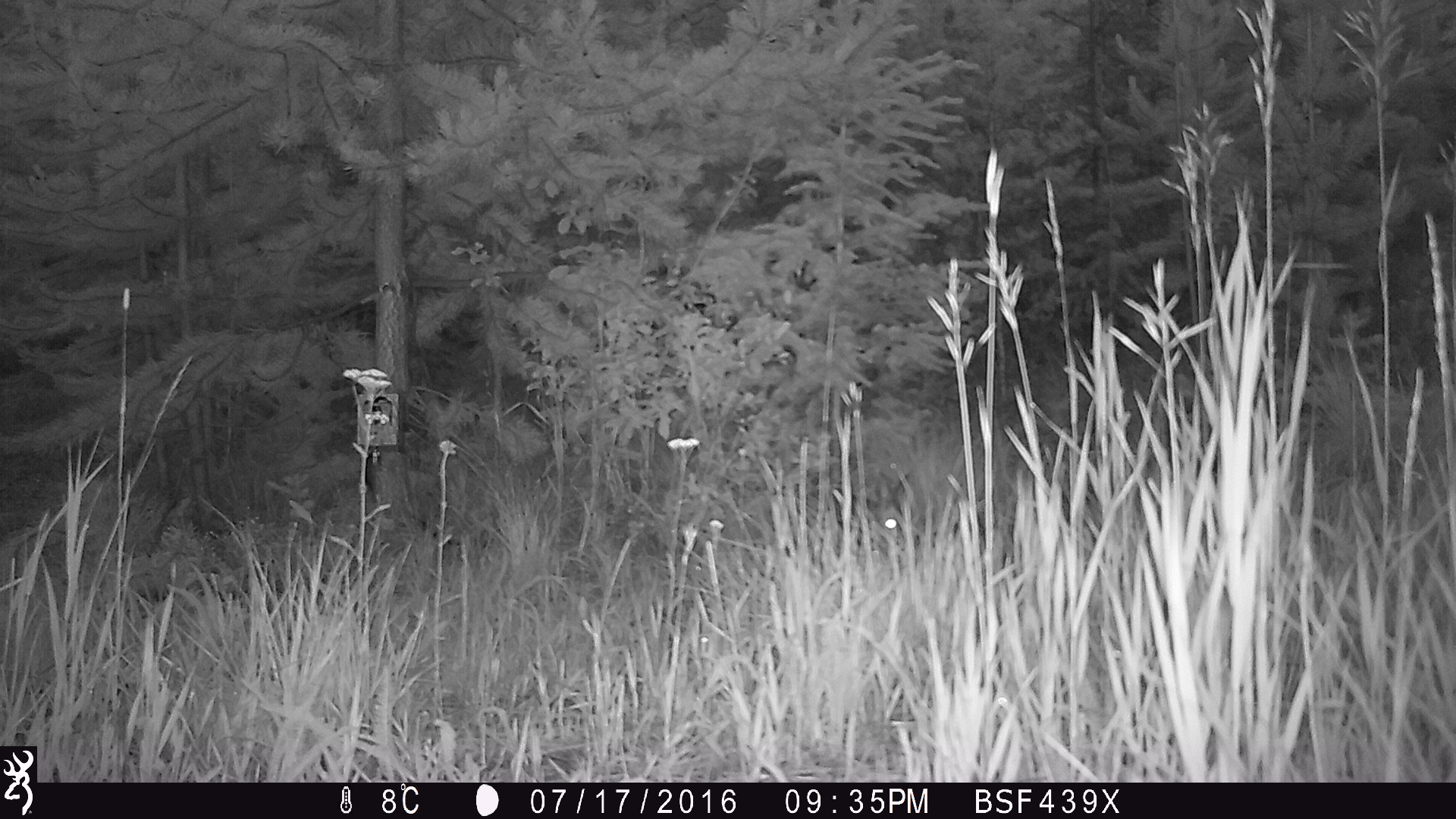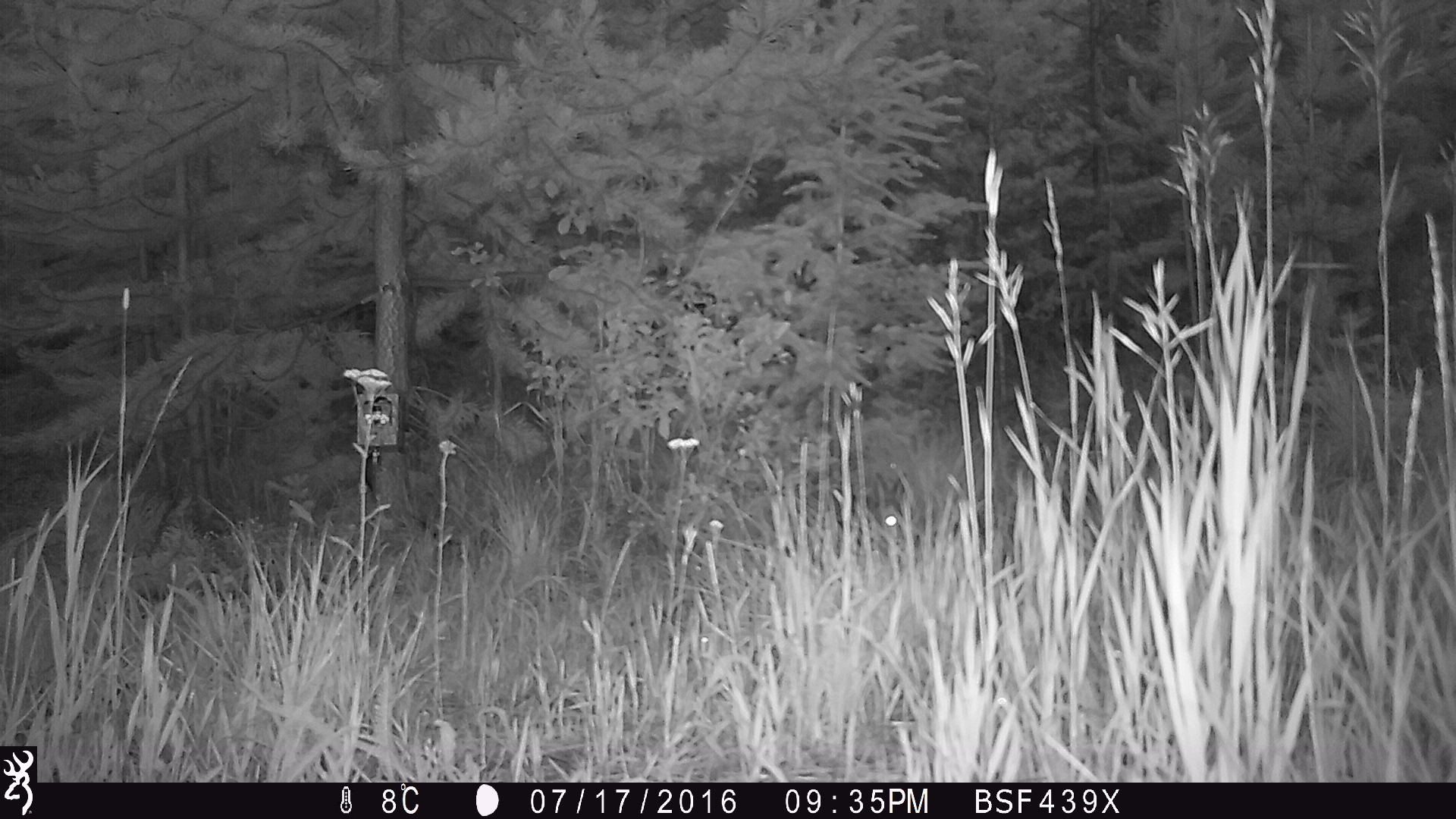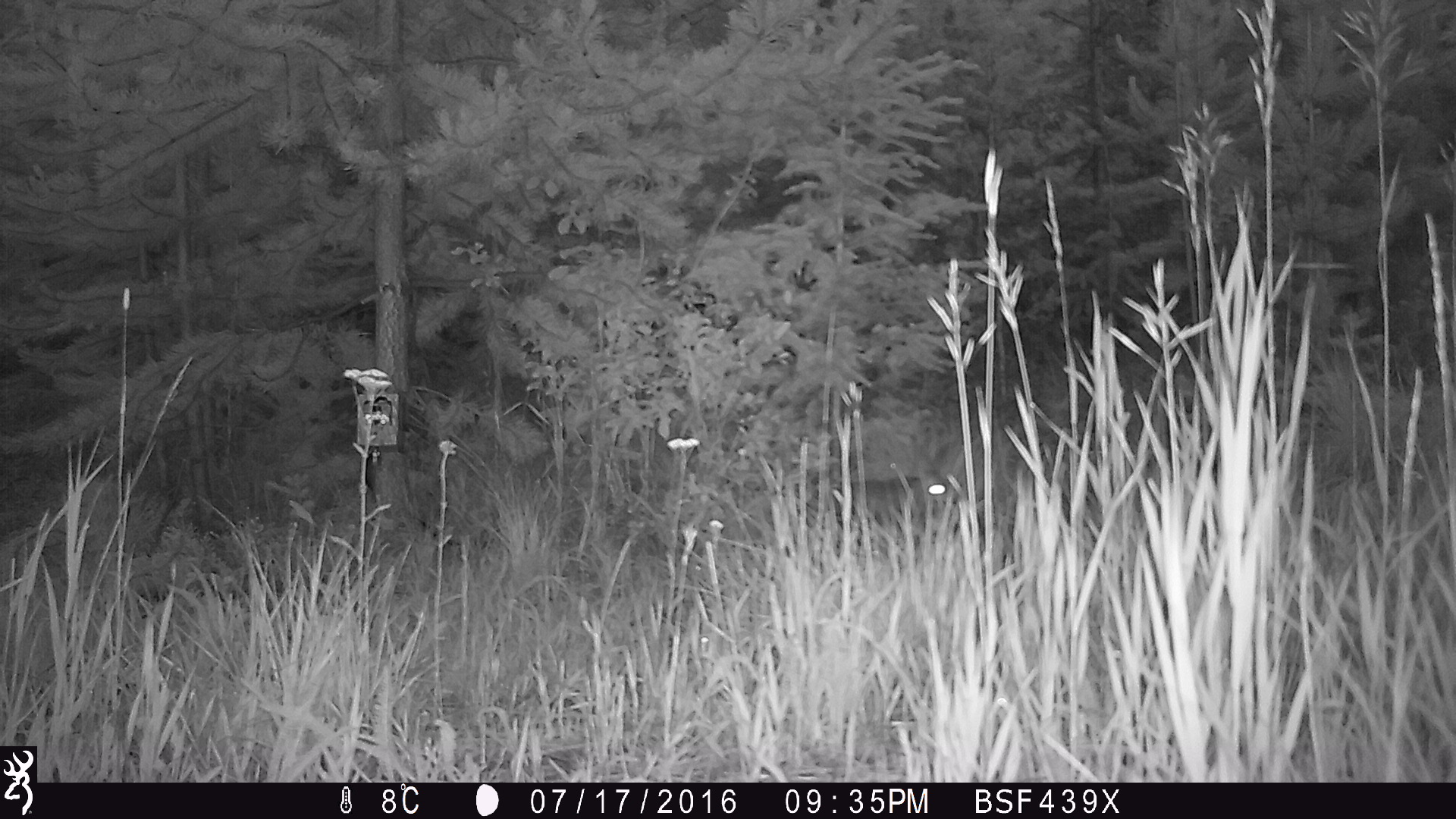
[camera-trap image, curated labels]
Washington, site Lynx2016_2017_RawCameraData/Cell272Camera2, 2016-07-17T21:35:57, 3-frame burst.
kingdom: Animalia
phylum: Chordata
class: Mammalia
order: Lagomorpha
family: Leporidae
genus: Lepus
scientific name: Lepus americanus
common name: snowshoe hare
Lepus americanus (snowshoe hare). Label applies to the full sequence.